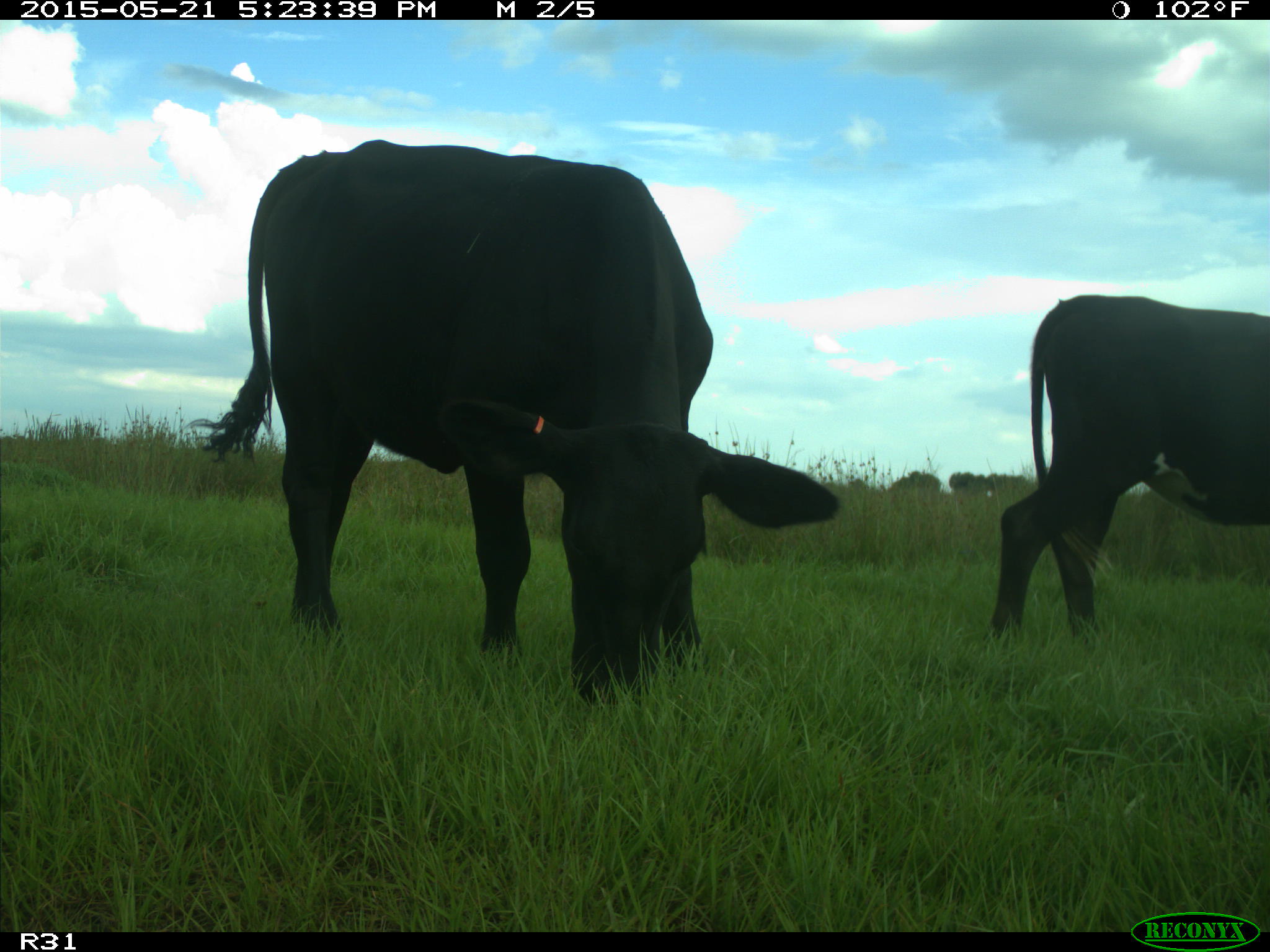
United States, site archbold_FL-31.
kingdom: Animalia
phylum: Chordata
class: Mammalia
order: Artiodactyla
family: Bovidae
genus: Bos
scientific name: Bos taurus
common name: domestic cow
Bos taurus (domestic cow).